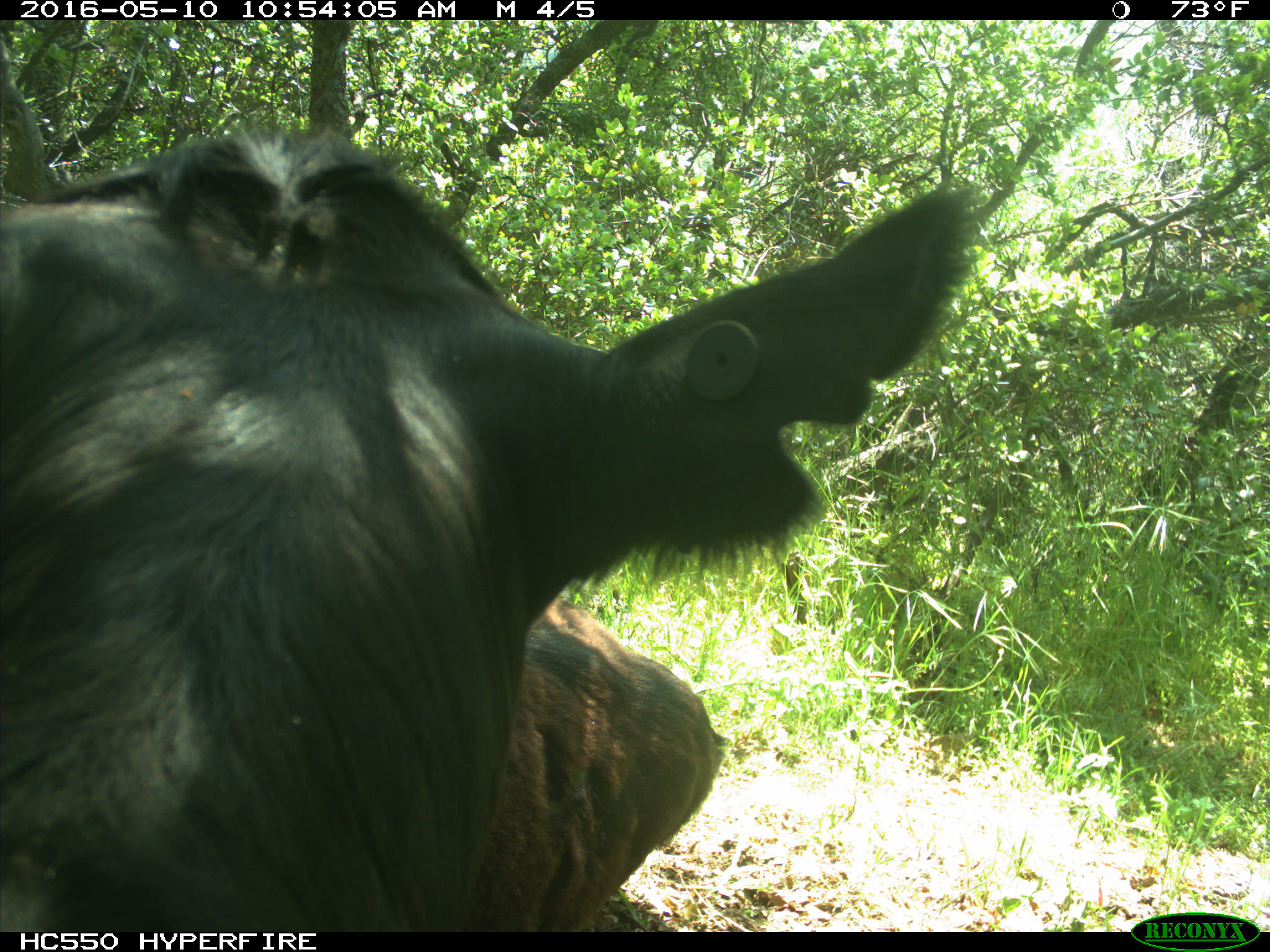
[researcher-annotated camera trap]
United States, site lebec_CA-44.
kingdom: Animalia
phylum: Chordata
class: Mammalia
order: Artiodactyla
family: Bovidae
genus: Bos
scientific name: Bos taurus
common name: domestic cow